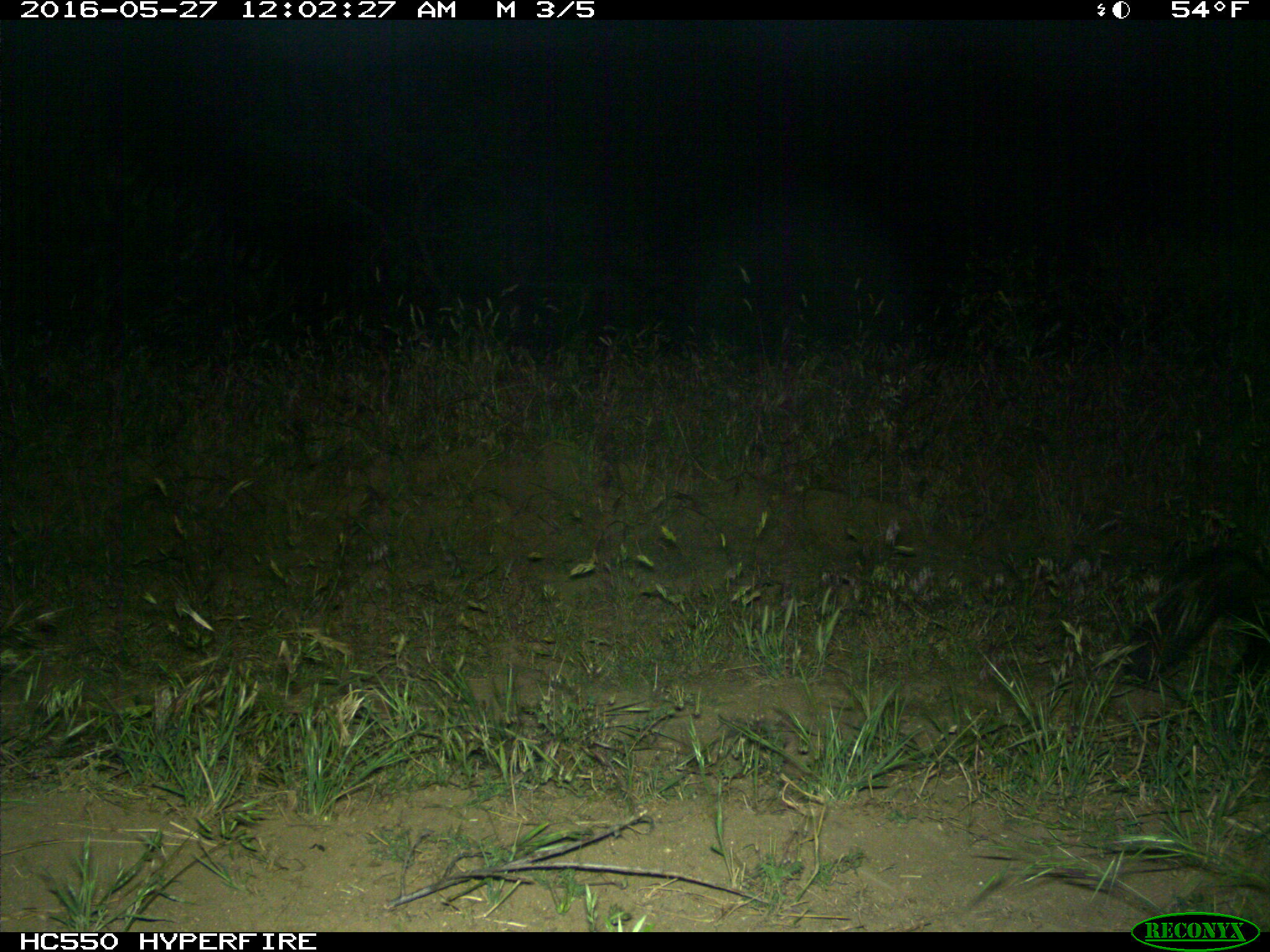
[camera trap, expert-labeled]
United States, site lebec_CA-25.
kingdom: Animalia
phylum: Chordata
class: Mammalia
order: Carnivora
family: Mephitidae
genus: Mephitis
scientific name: Mephitis mephitis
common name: striped skunk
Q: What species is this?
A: Mephitis mephitis (striped skunk).